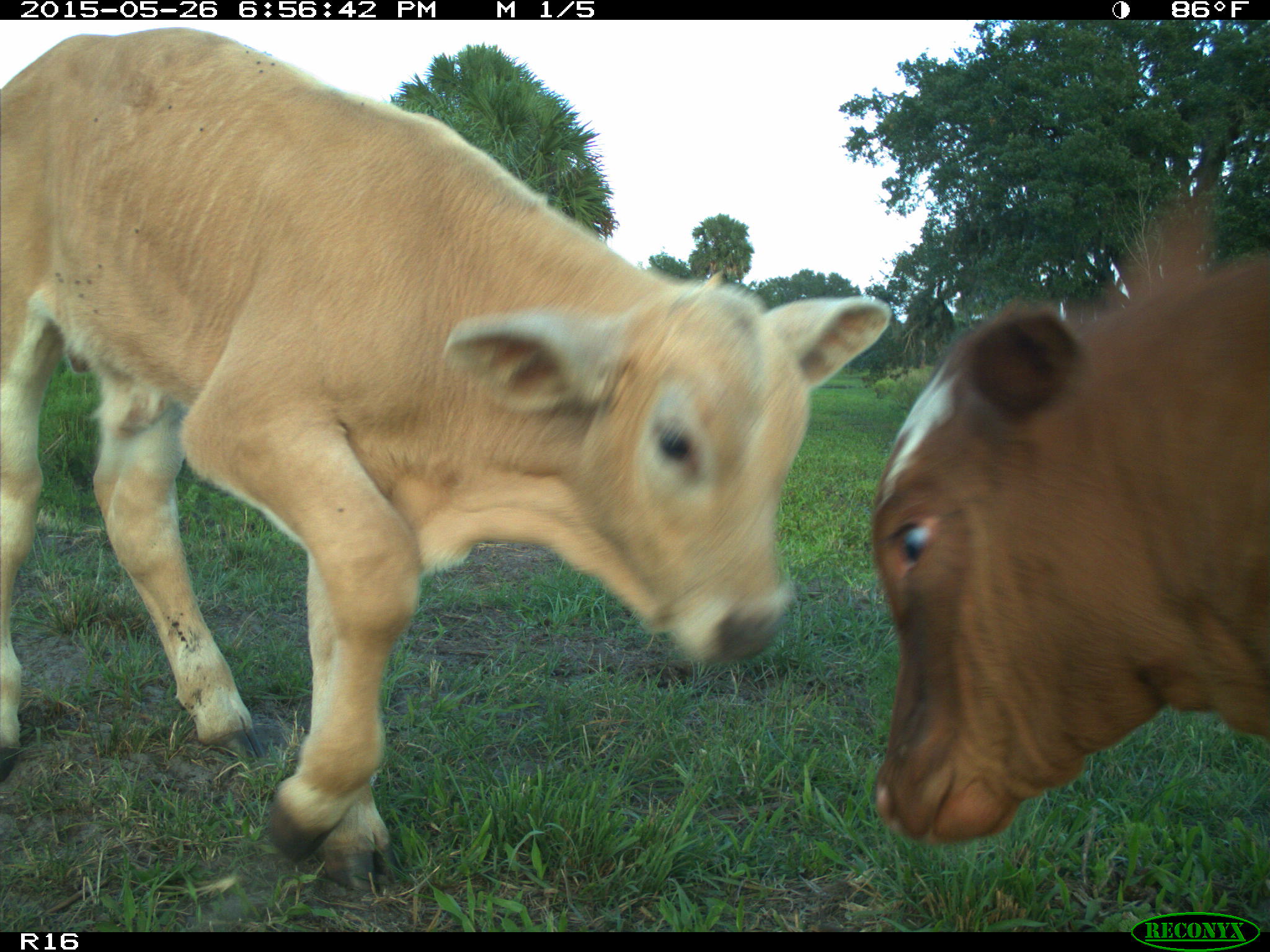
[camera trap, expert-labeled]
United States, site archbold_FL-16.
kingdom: Animalia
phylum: Chordata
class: Mammalia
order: Artiodactyla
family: Bovidae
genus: Bos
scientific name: Bos taurus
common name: domestic cow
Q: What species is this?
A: Bos taurus (domestic cow).